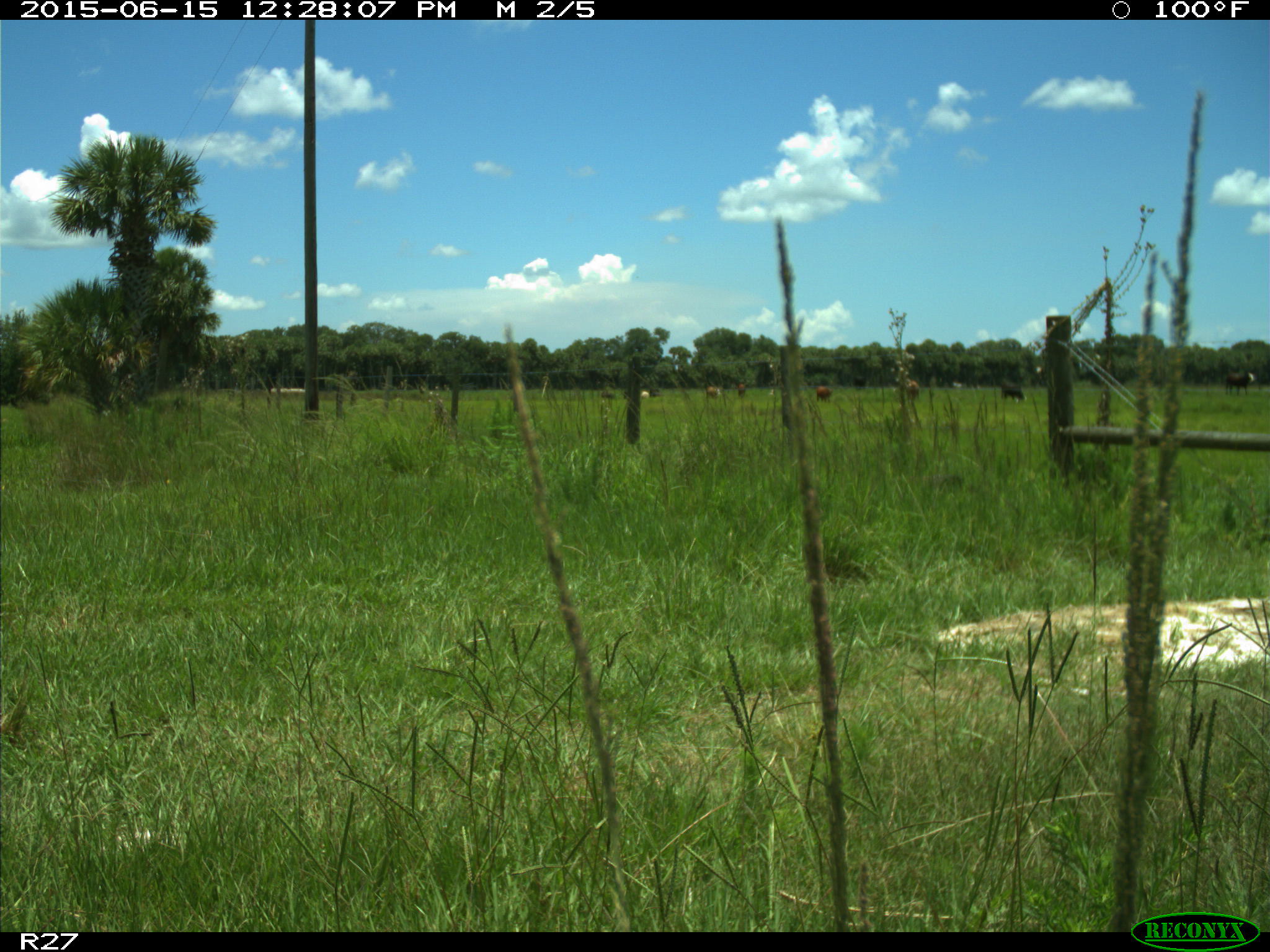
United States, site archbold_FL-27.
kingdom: Animalia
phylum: Chordata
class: Mammalia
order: Artiodactyla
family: Bovidae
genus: Bos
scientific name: Bos taurus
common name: domestic cow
Bos taurus (domestic cow).